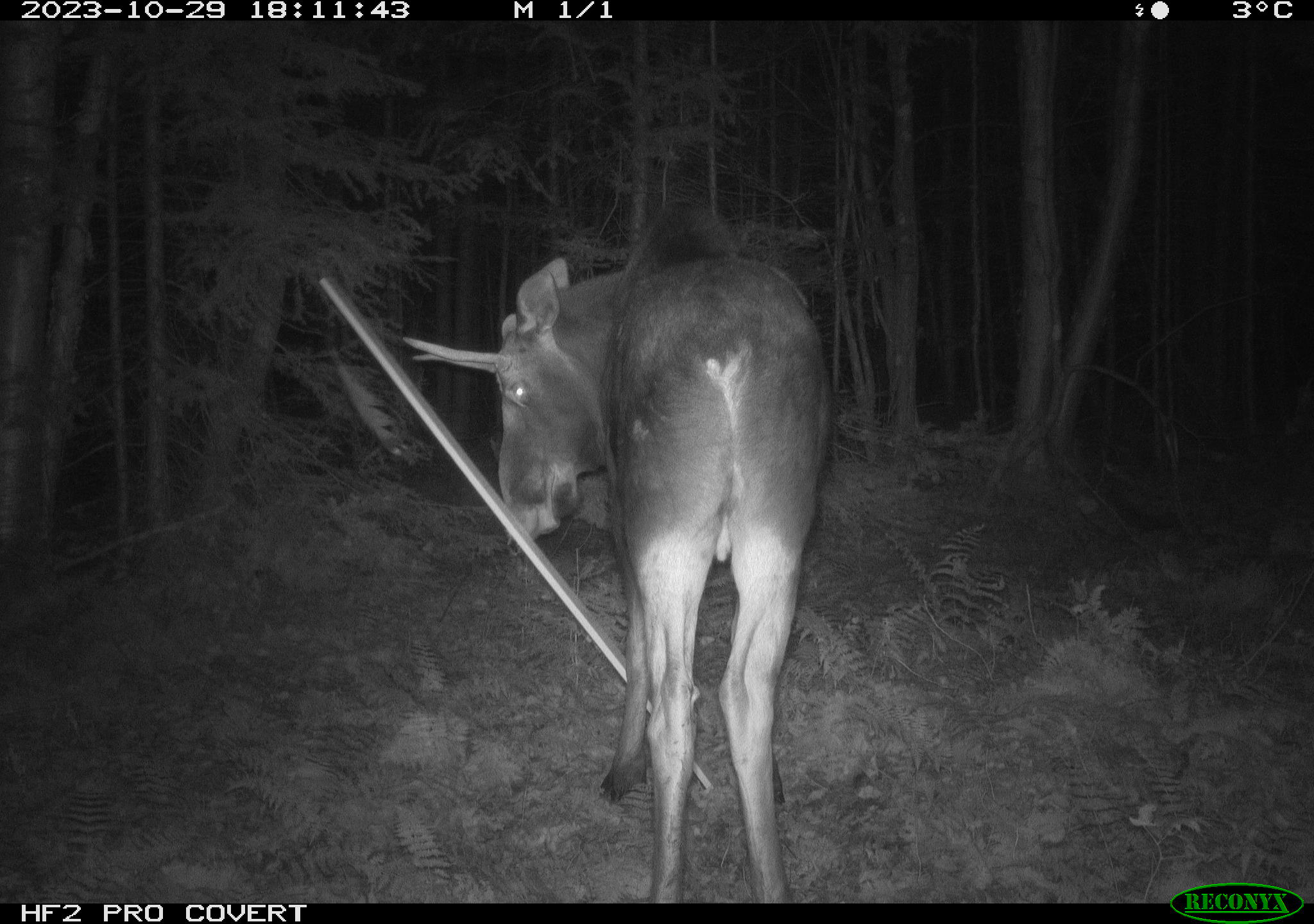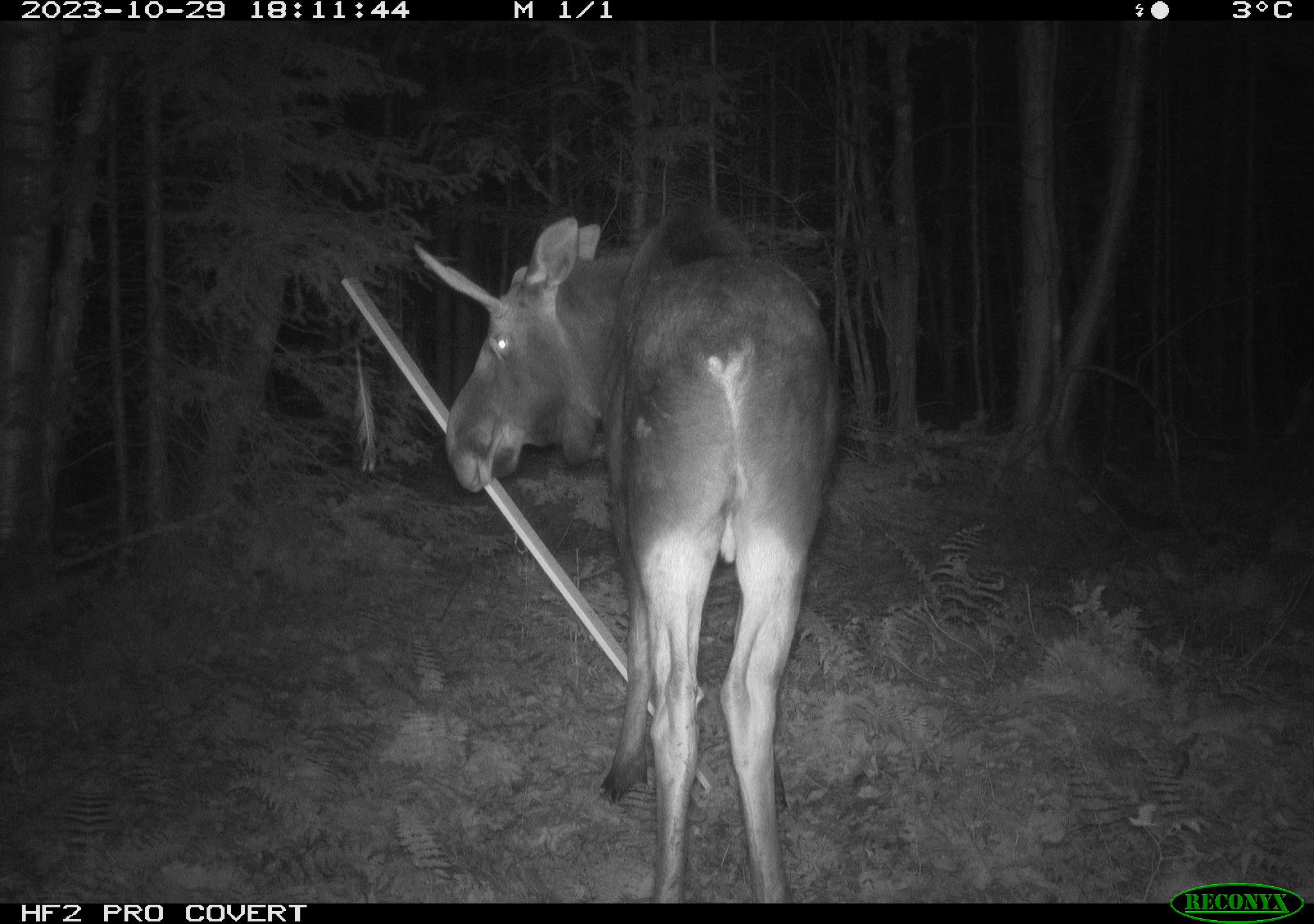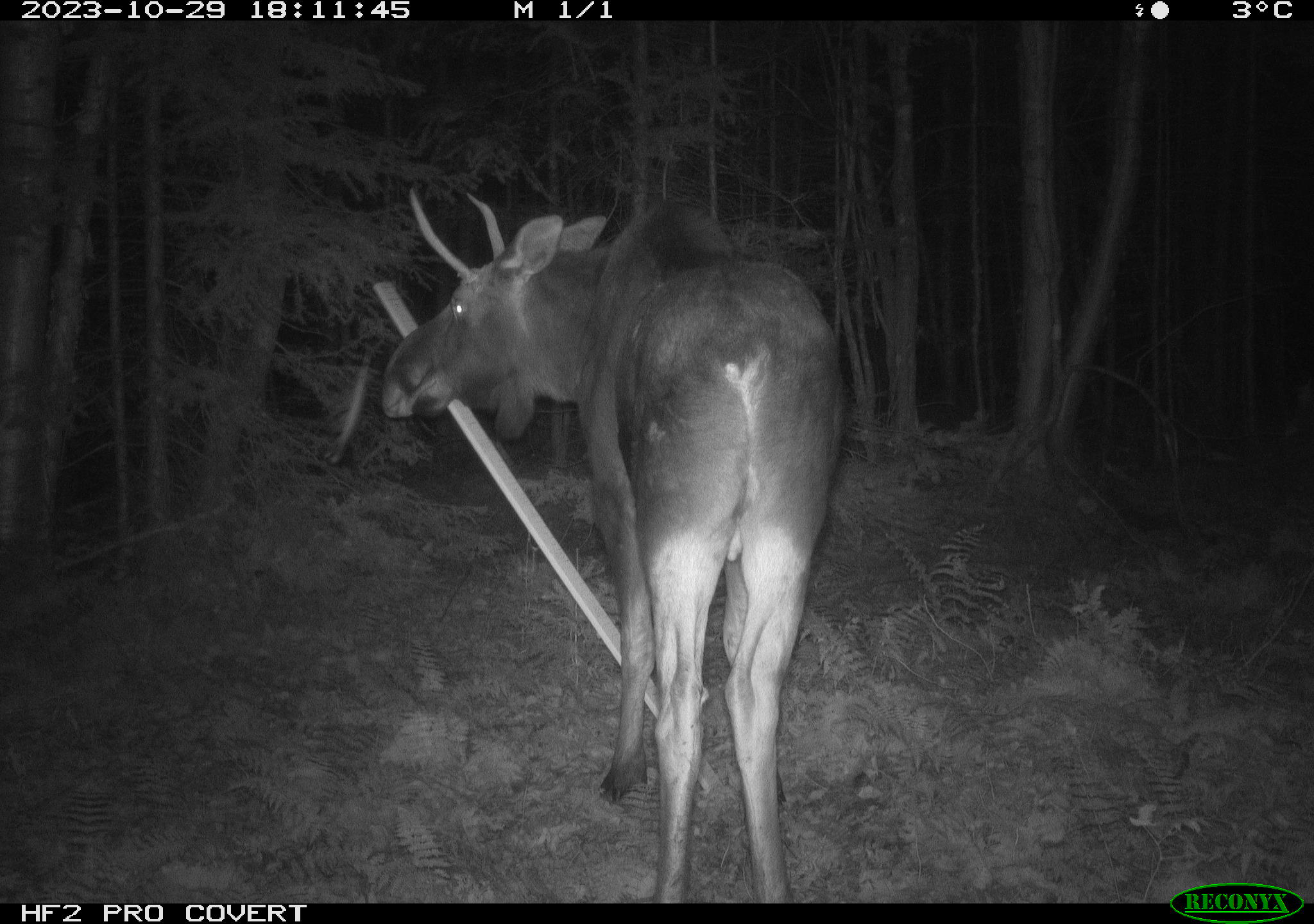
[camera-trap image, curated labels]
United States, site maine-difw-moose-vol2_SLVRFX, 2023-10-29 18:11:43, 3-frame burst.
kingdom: Animalia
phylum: Chordata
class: Mammalia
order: Artiodactyla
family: Cervidae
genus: Alces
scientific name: Alces alces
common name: moose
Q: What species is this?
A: Moose (Alces alces).